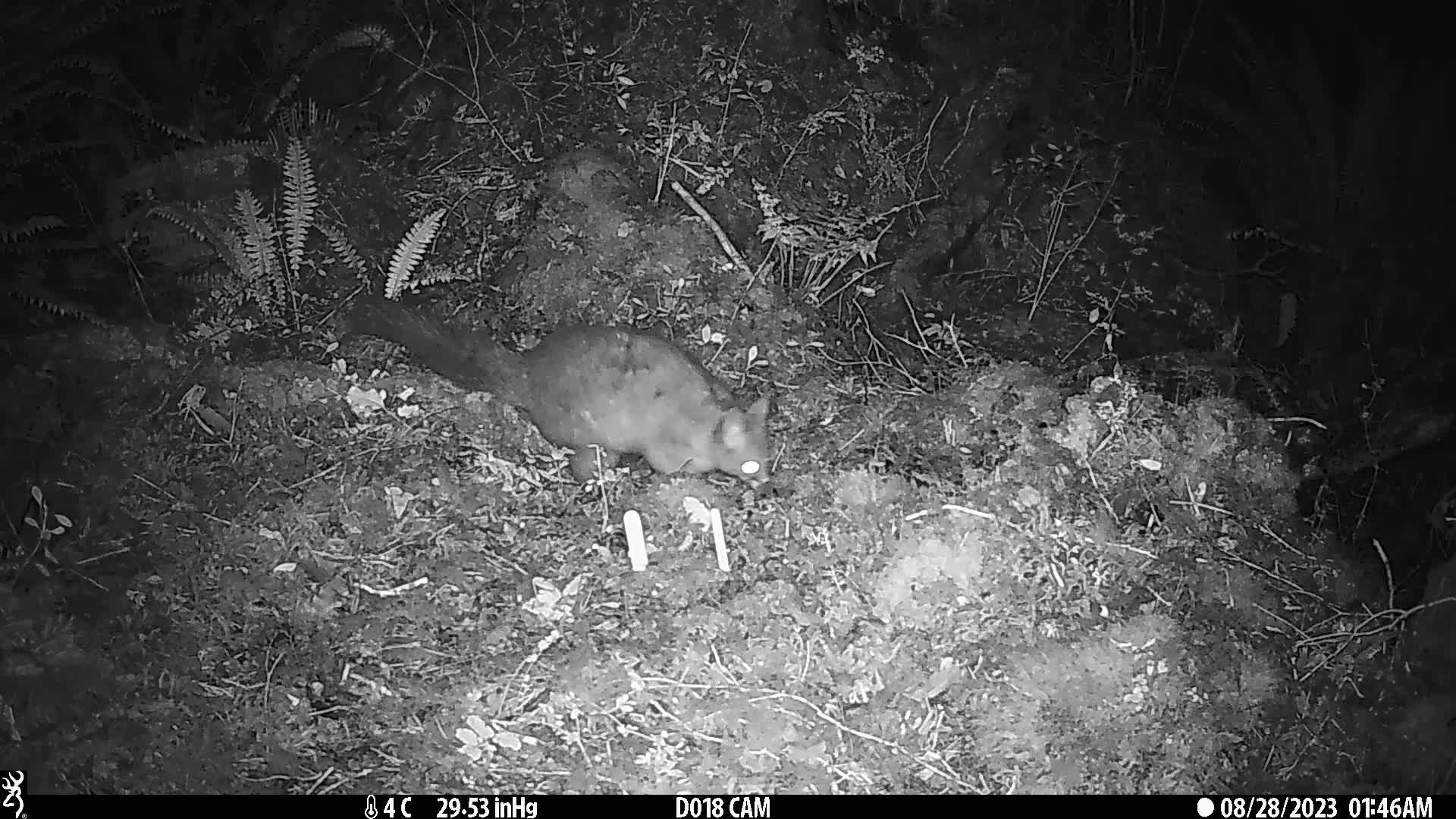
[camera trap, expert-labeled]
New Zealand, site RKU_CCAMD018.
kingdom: Animalia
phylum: Chordata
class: Mammalia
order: Diprotodontia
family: Phalangeridae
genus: Trichosurus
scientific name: Trichosurus vulpecula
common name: common brushtail possum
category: possum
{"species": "possum (common brushtail possum) (Trichosurus vulpecula)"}